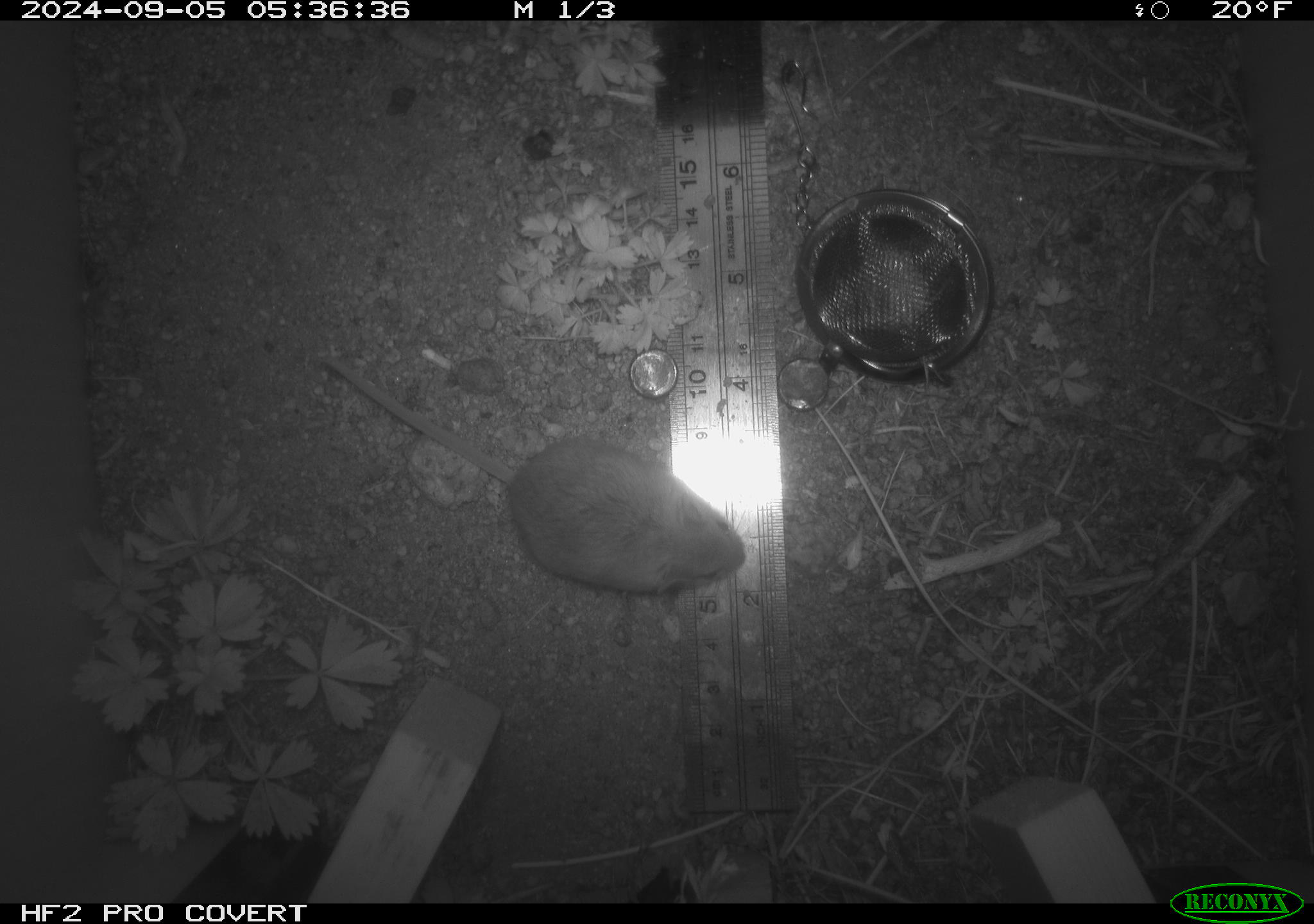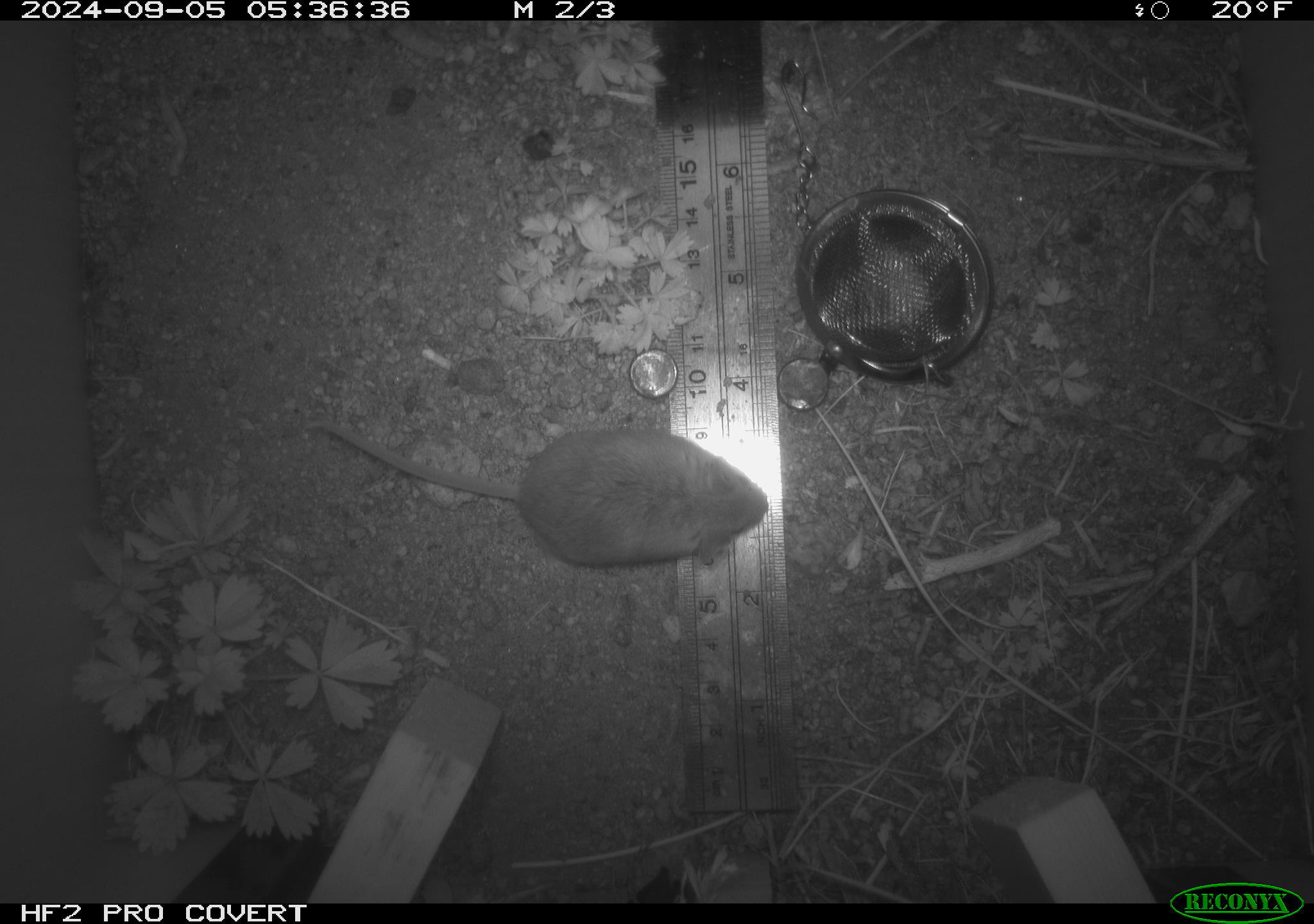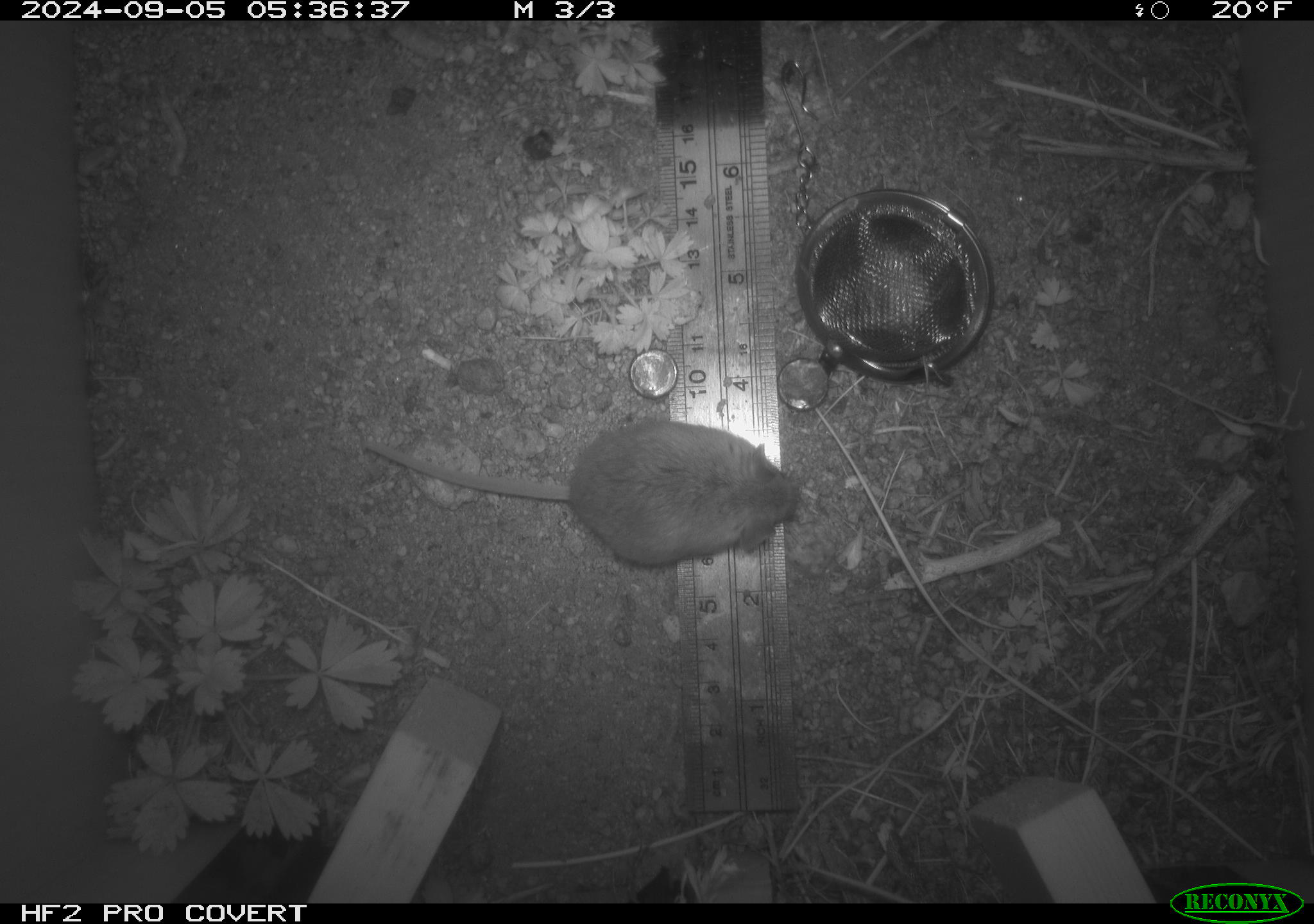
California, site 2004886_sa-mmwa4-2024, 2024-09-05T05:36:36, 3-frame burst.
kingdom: Animalia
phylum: Chordata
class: Mammalia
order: Rodentia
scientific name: Rodentia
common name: mouse species